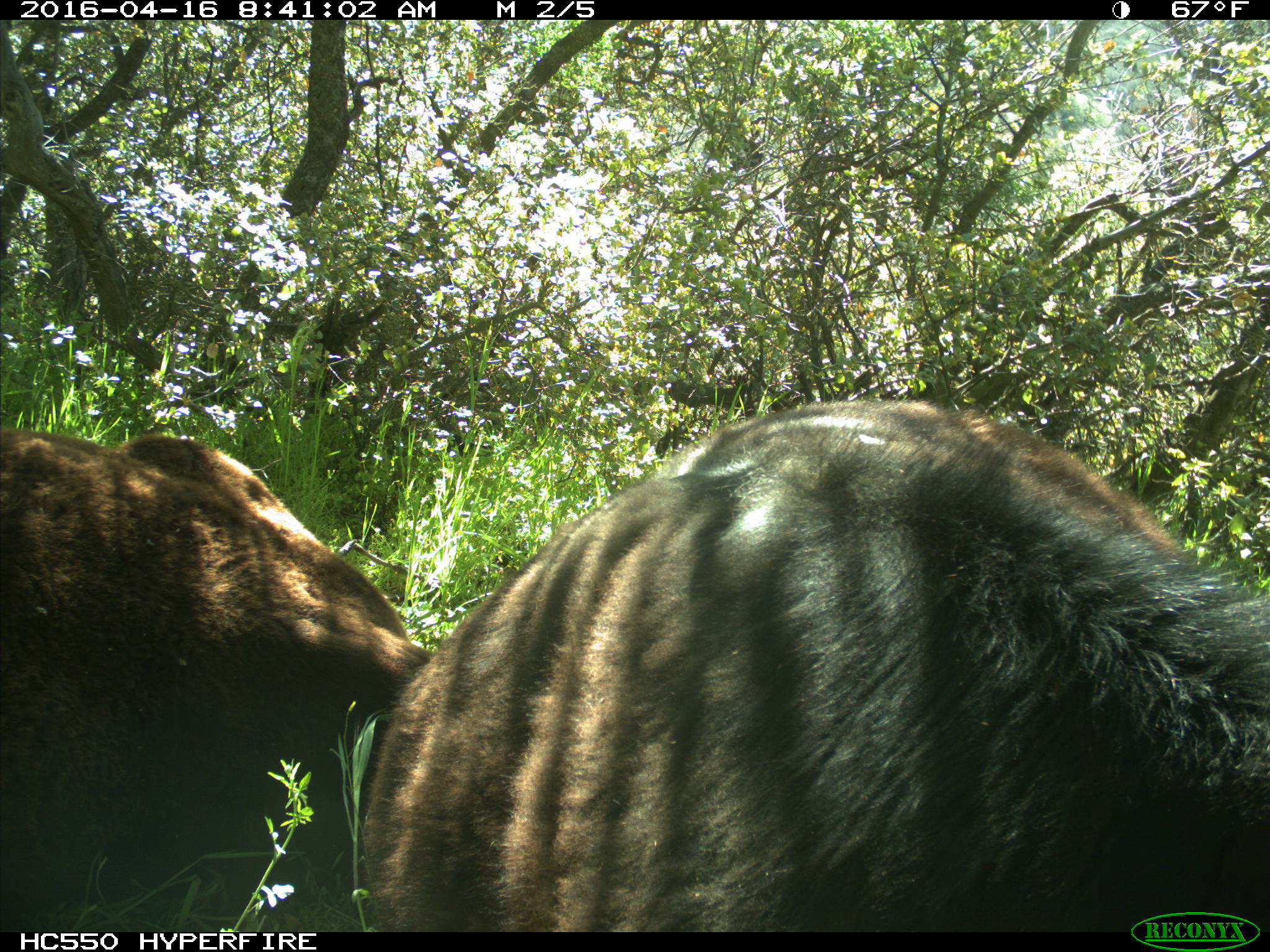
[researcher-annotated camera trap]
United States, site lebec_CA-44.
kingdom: Animalia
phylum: Chordata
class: Mammalia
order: Artiodactyla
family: Bovidae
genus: Bos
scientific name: Bos taurus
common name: domestic cow